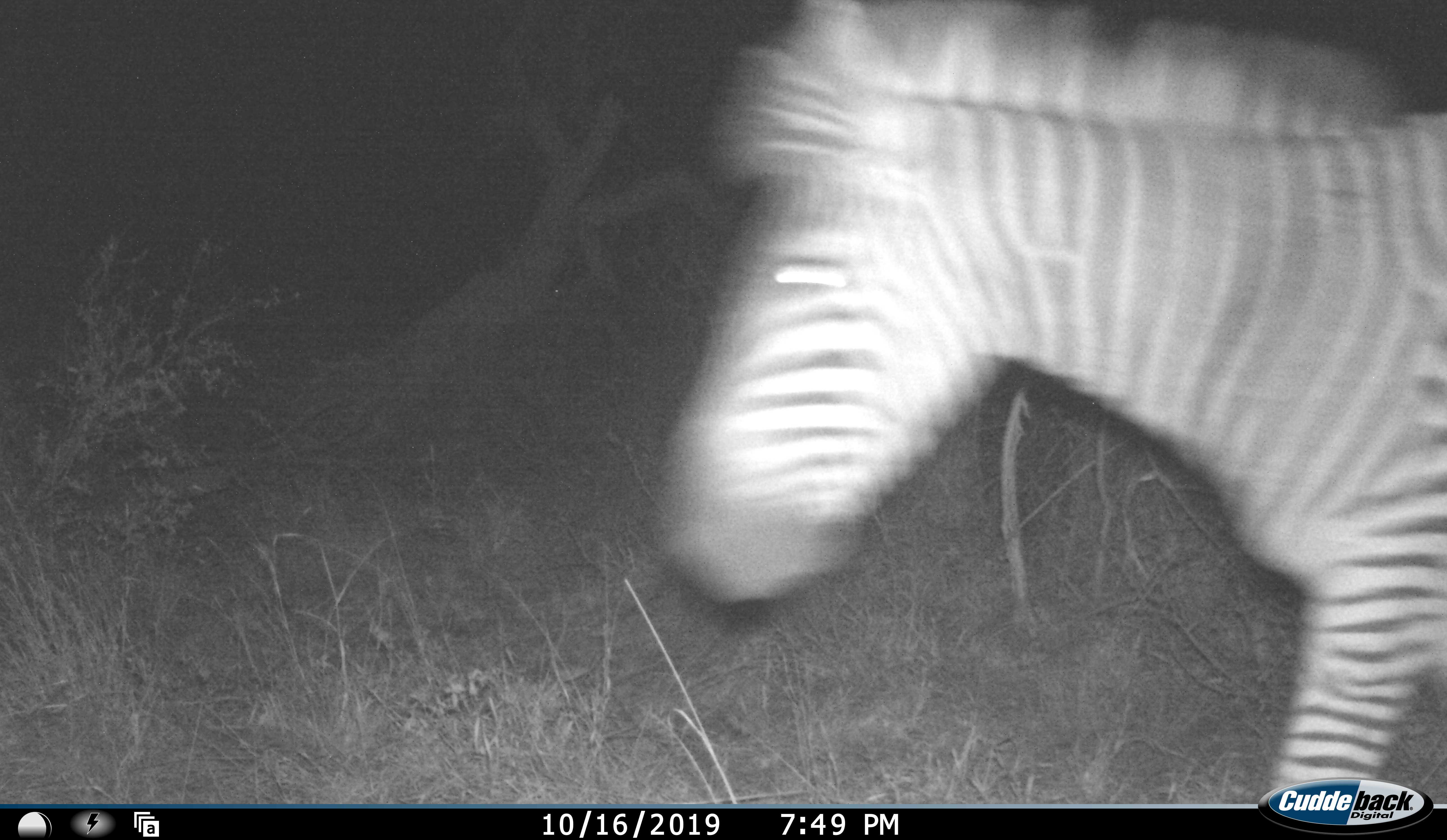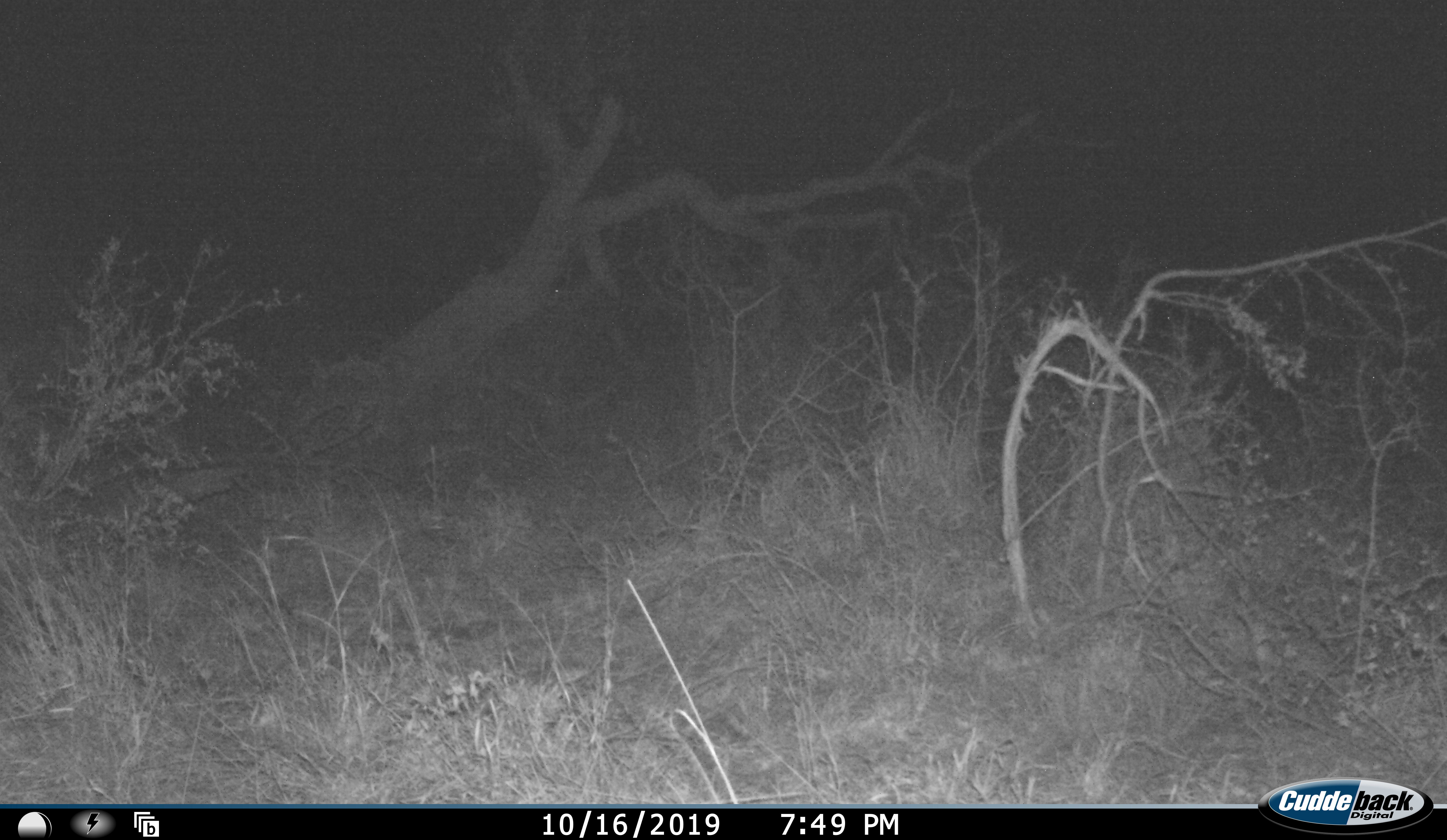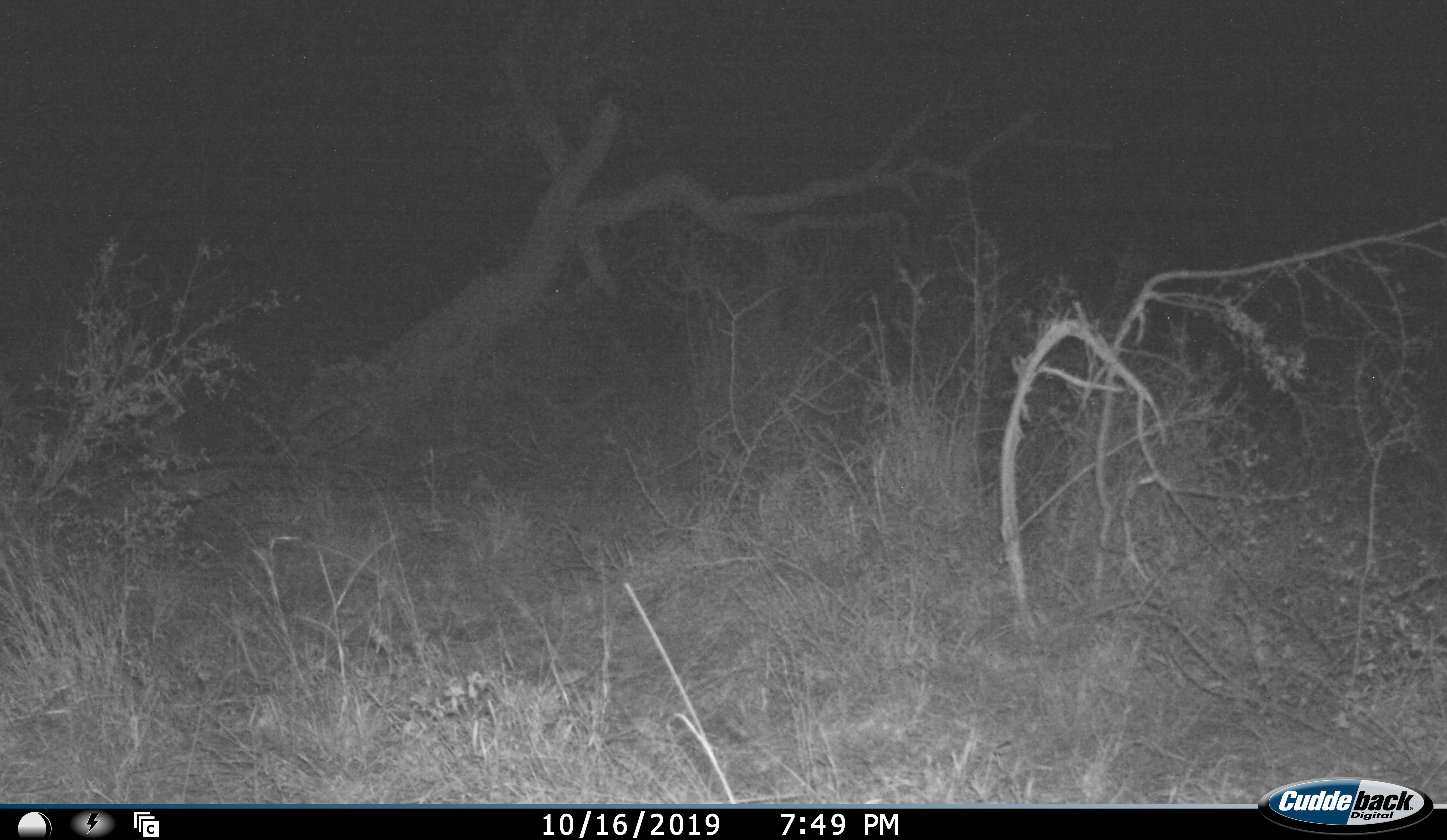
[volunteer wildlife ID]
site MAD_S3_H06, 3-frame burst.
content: unidentified animal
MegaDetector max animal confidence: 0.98